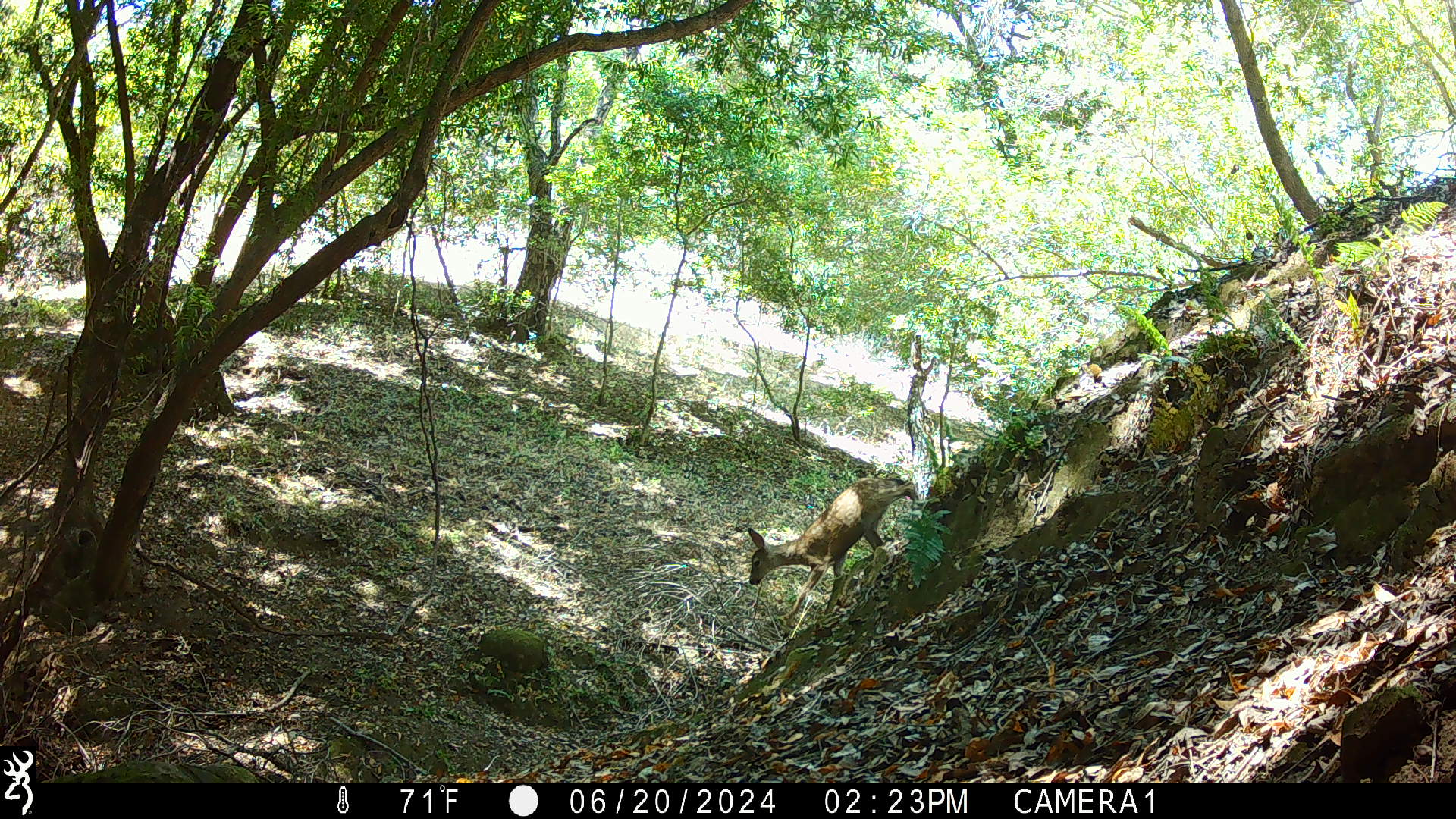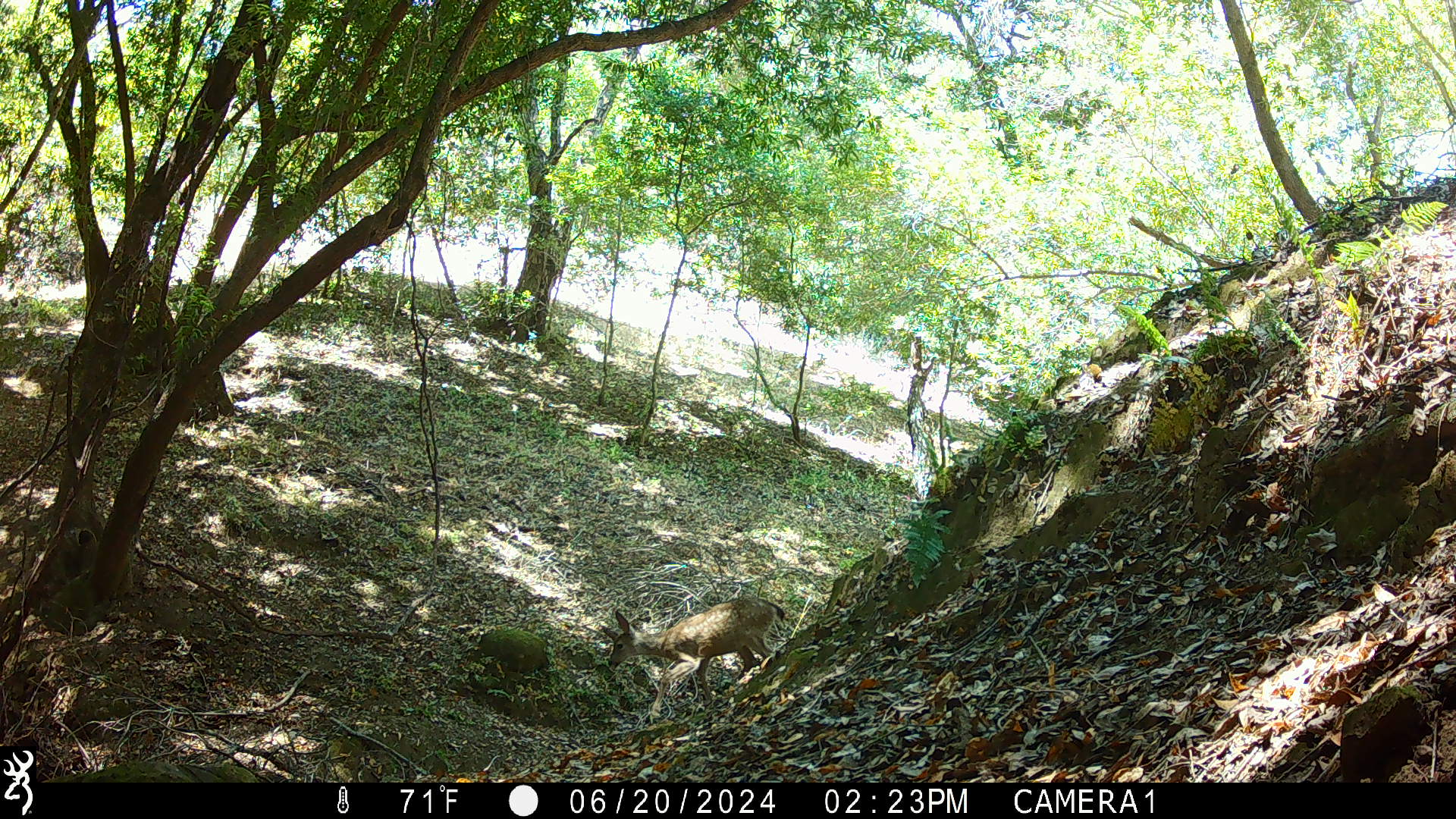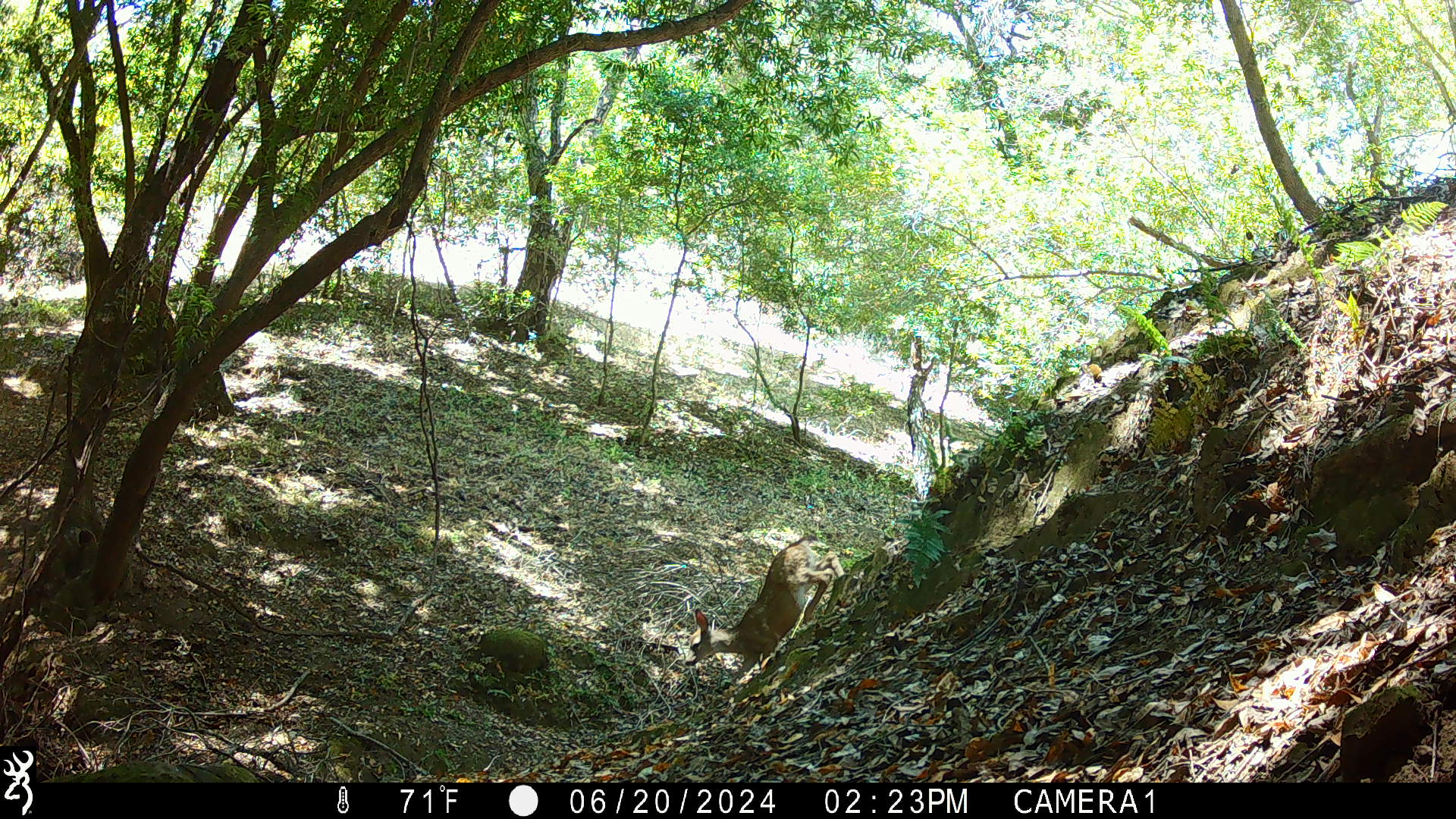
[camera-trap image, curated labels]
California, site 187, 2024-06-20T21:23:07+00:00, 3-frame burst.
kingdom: Animalia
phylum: Chordata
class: Mammalia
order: Artiodactyla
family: Cervidae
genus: Odocoileus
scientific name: Odocoileus hemionus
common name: mule deer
Mule deer (Odocoileus hemionus).